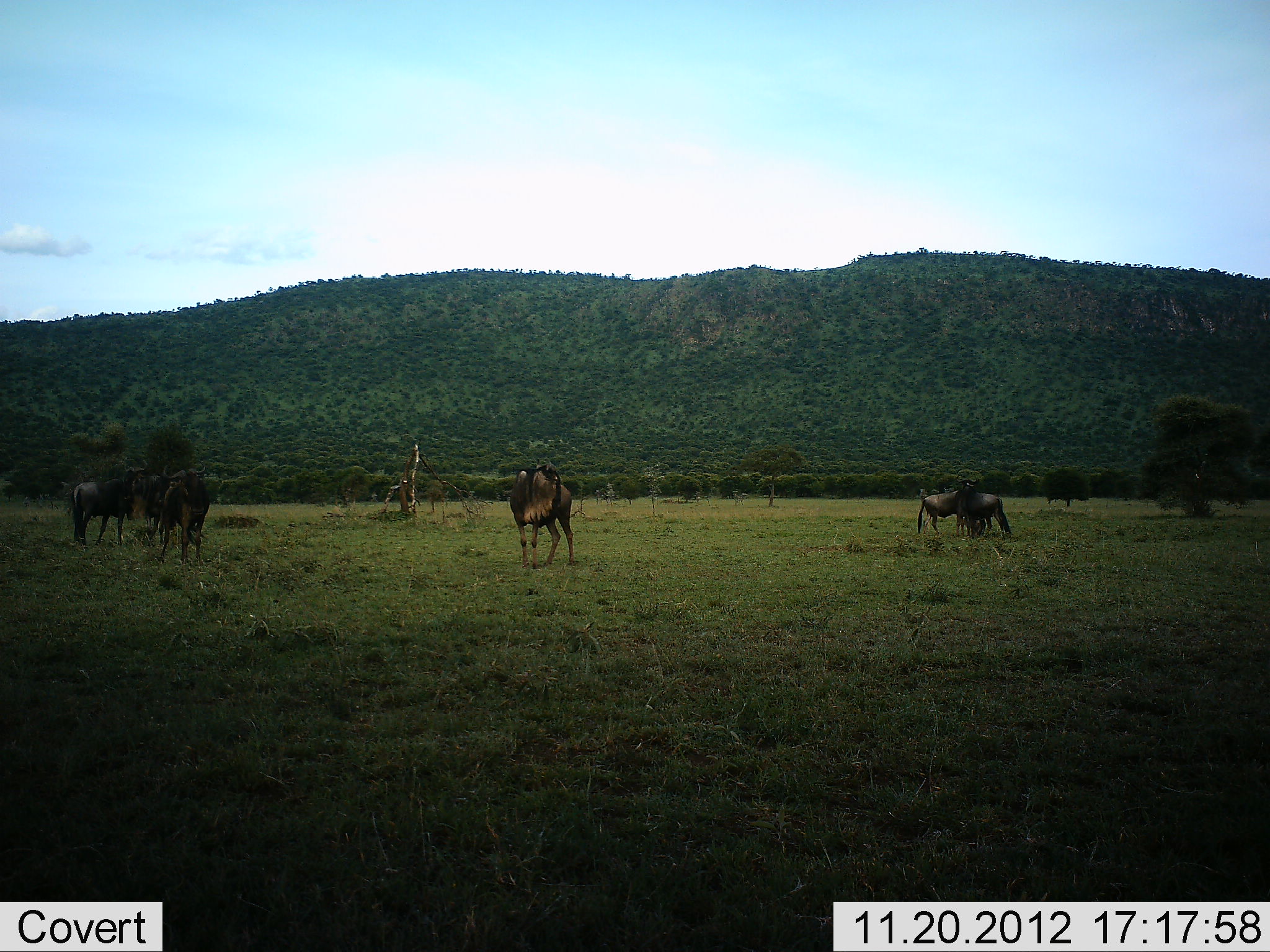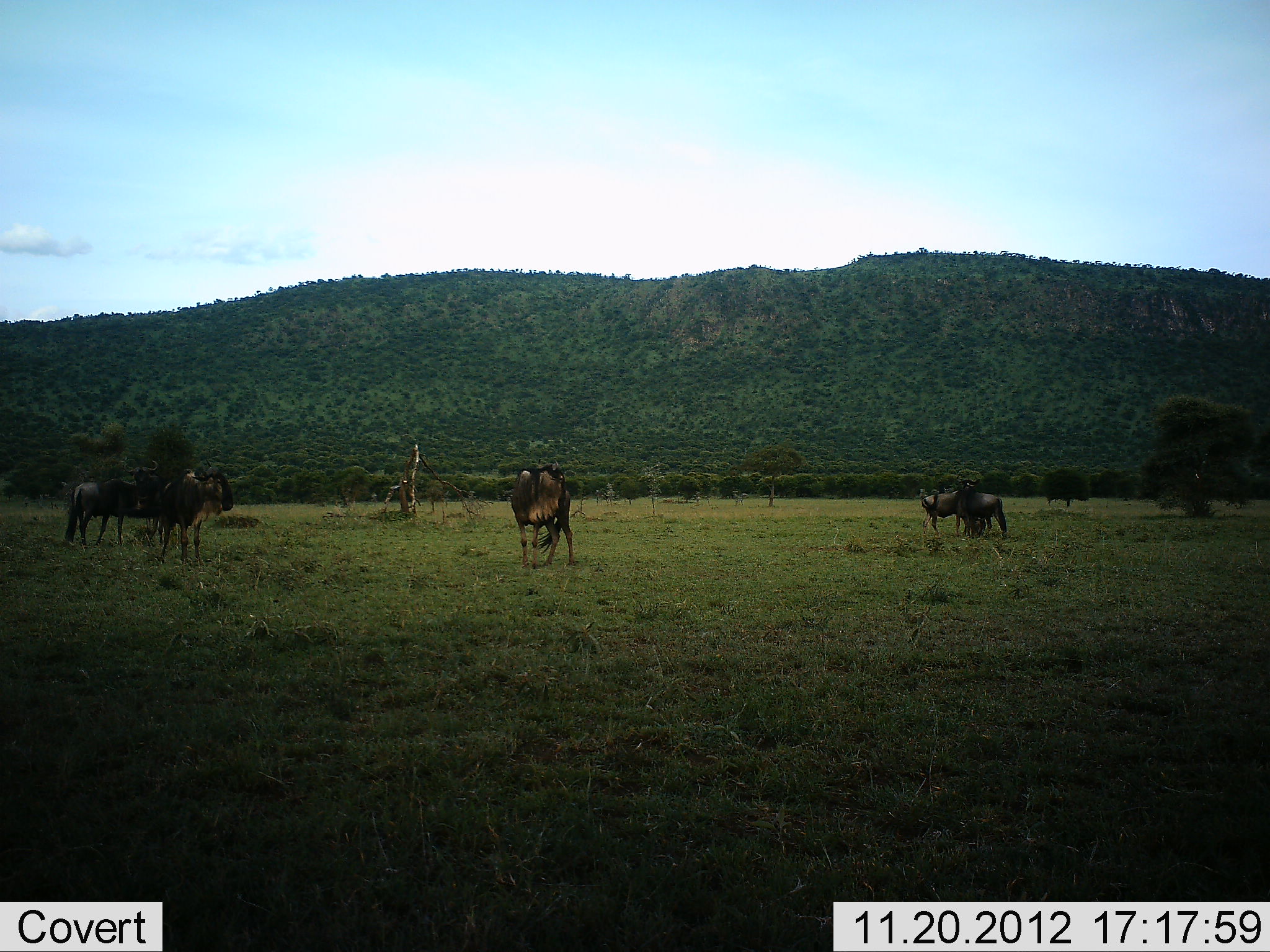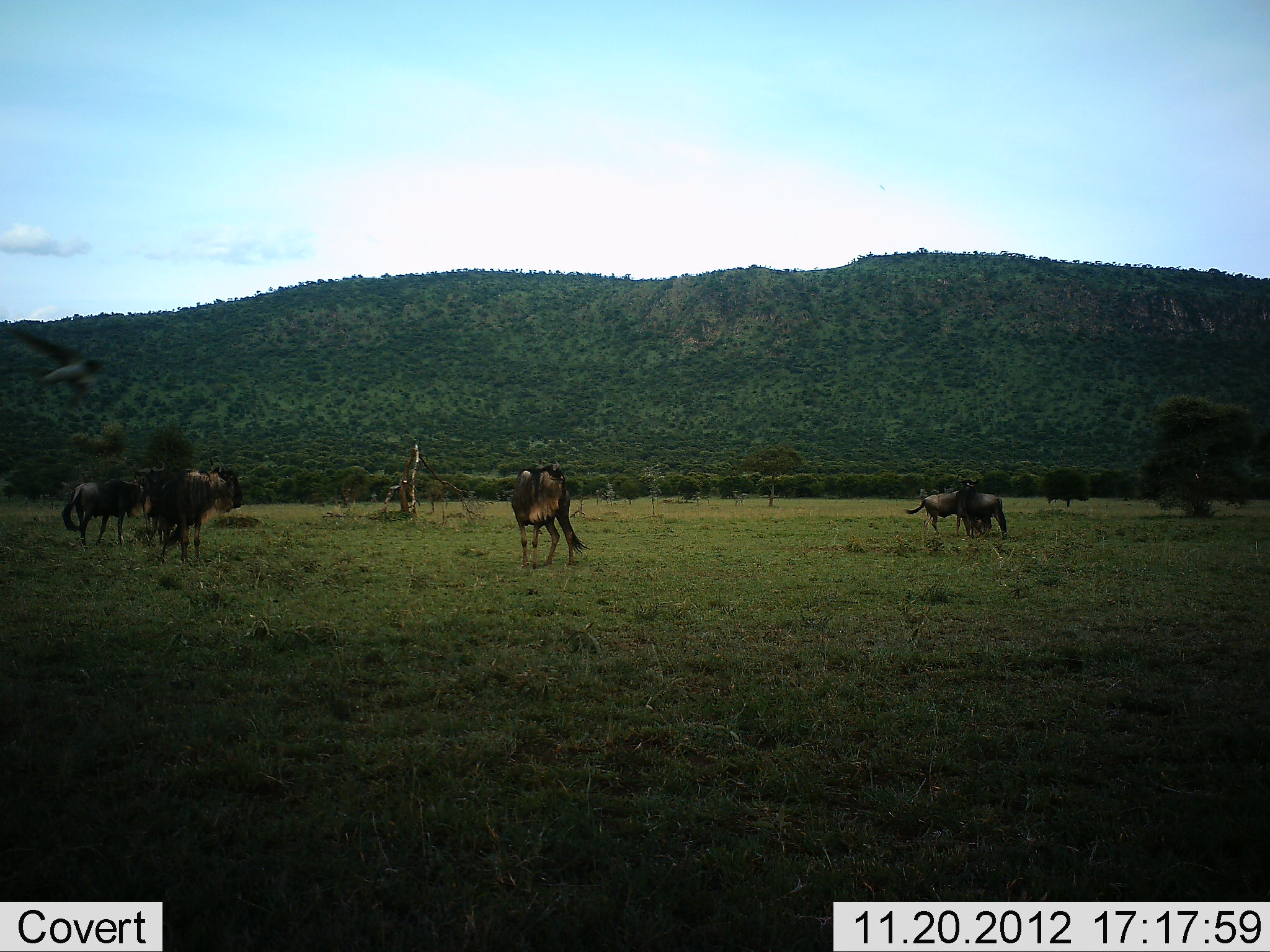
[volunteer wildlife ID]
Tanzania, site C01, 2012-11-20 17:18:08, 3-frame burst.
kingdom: Animalia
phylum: Chordata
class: Mammalia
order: Artiodactyla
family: Bovidae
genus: Connochaetes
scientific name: Connochaetes taurinus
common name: blue wildebeest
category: wildebeest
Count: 5.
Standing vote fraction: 70%.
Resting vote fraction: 7%.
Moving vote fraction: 10%.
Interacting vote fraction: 0%.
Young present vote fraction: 0%.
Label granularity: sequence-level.